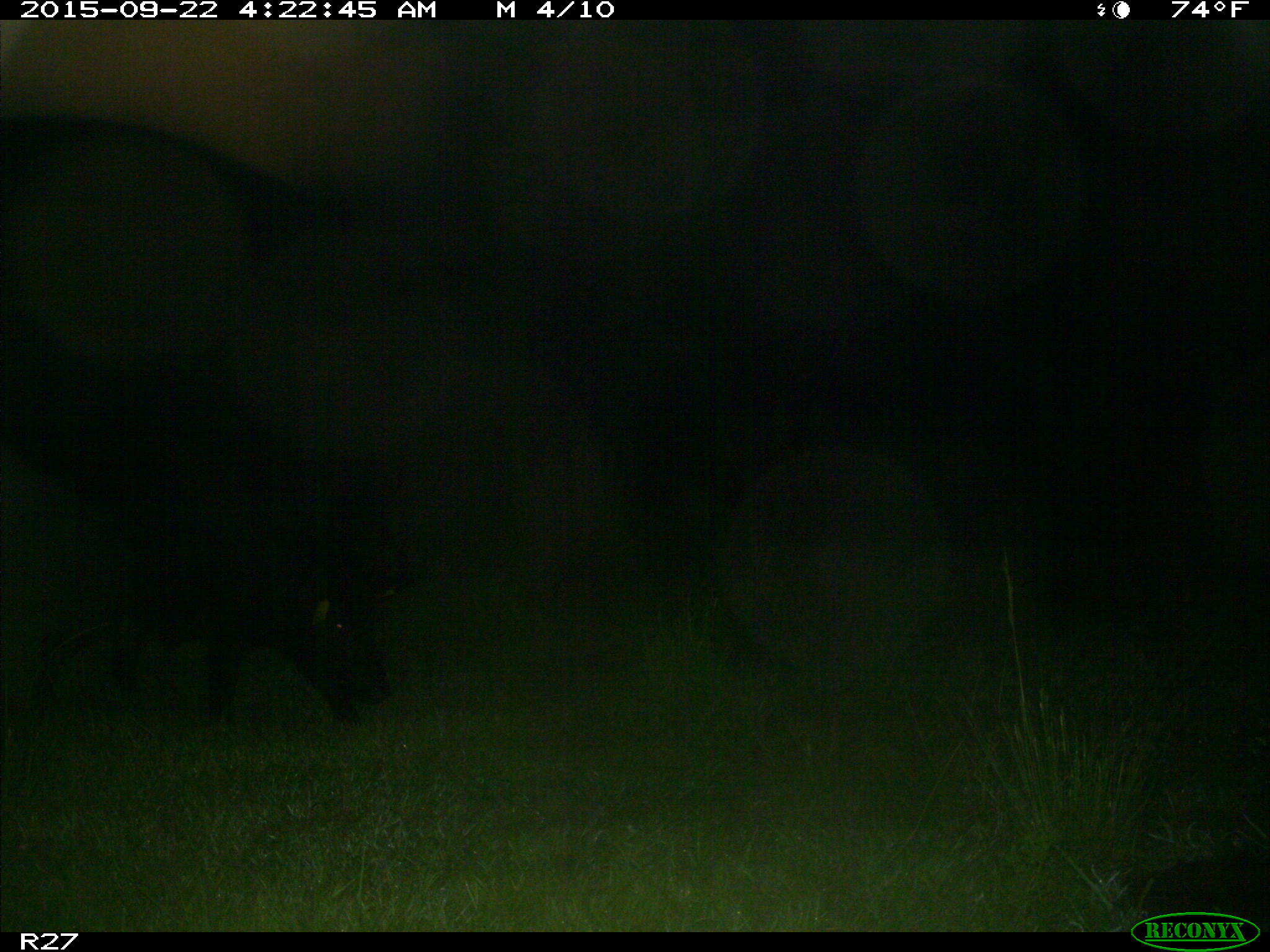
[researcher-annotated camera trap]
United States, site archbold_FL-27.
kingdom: Animalia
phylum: Chordata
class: Mammalia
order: Artiodactyla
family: Suidae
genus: Sus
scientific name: Sus scrofa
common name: wild boar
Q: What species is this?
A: Sus scrofa (wild boar).